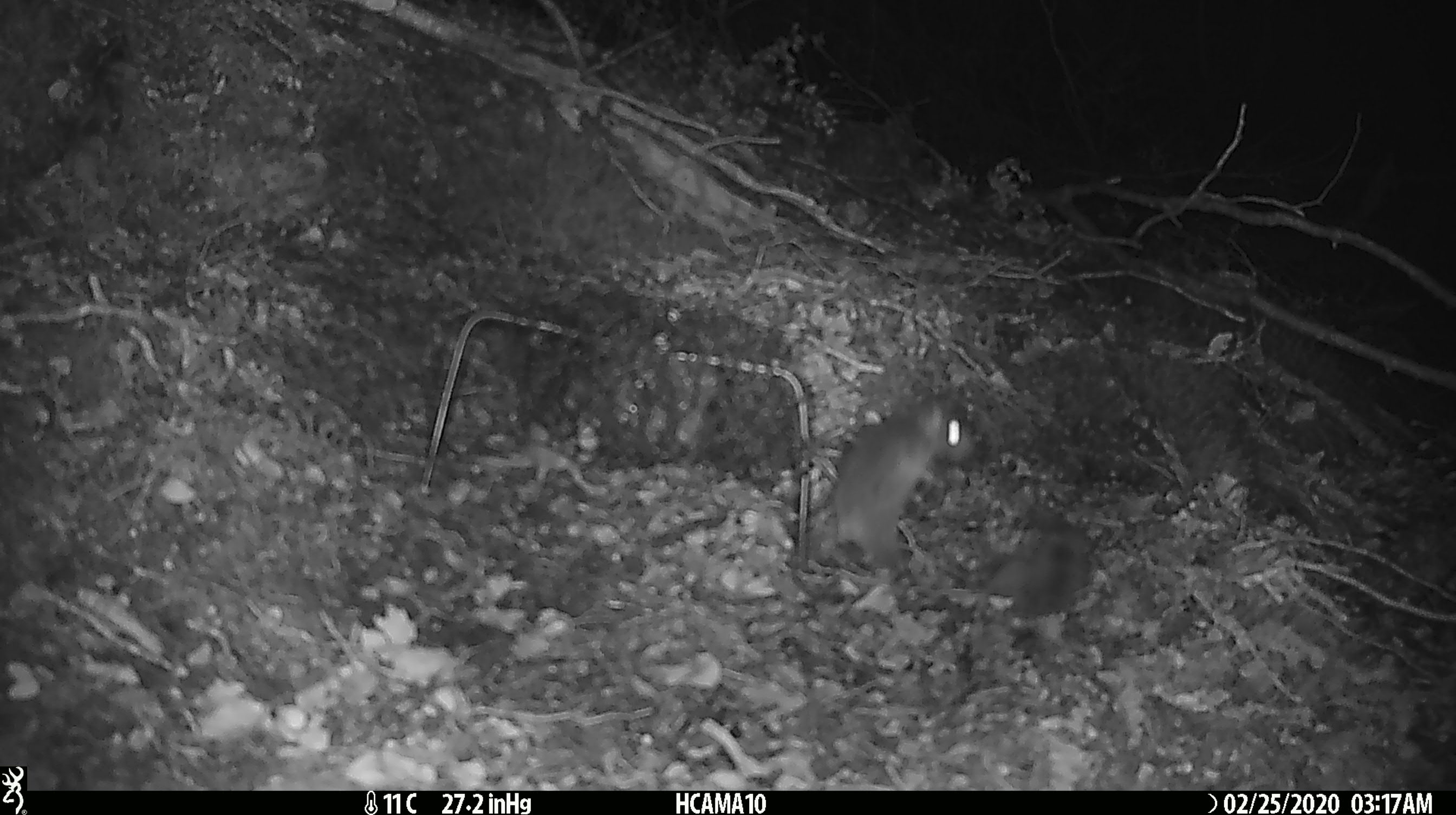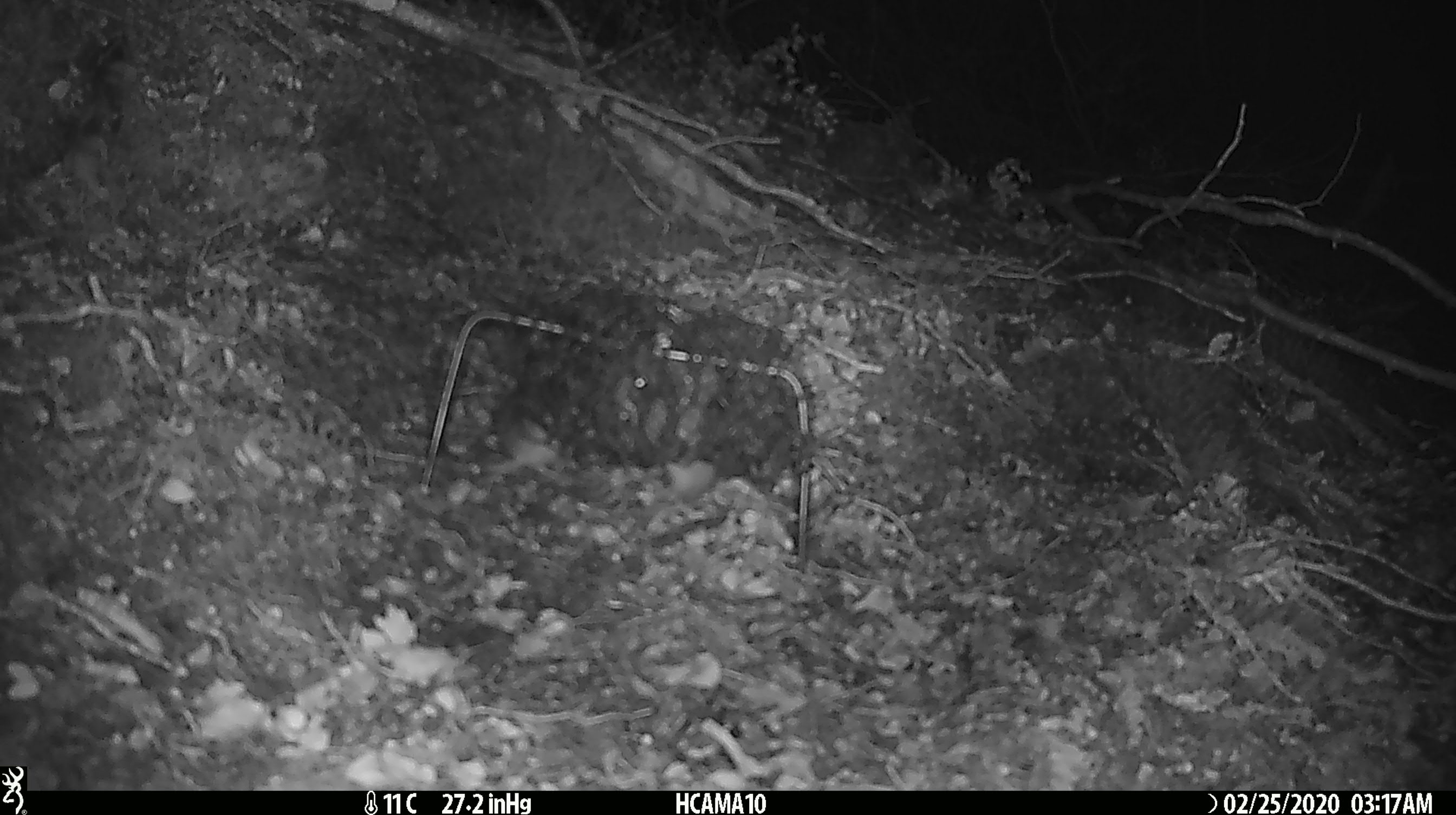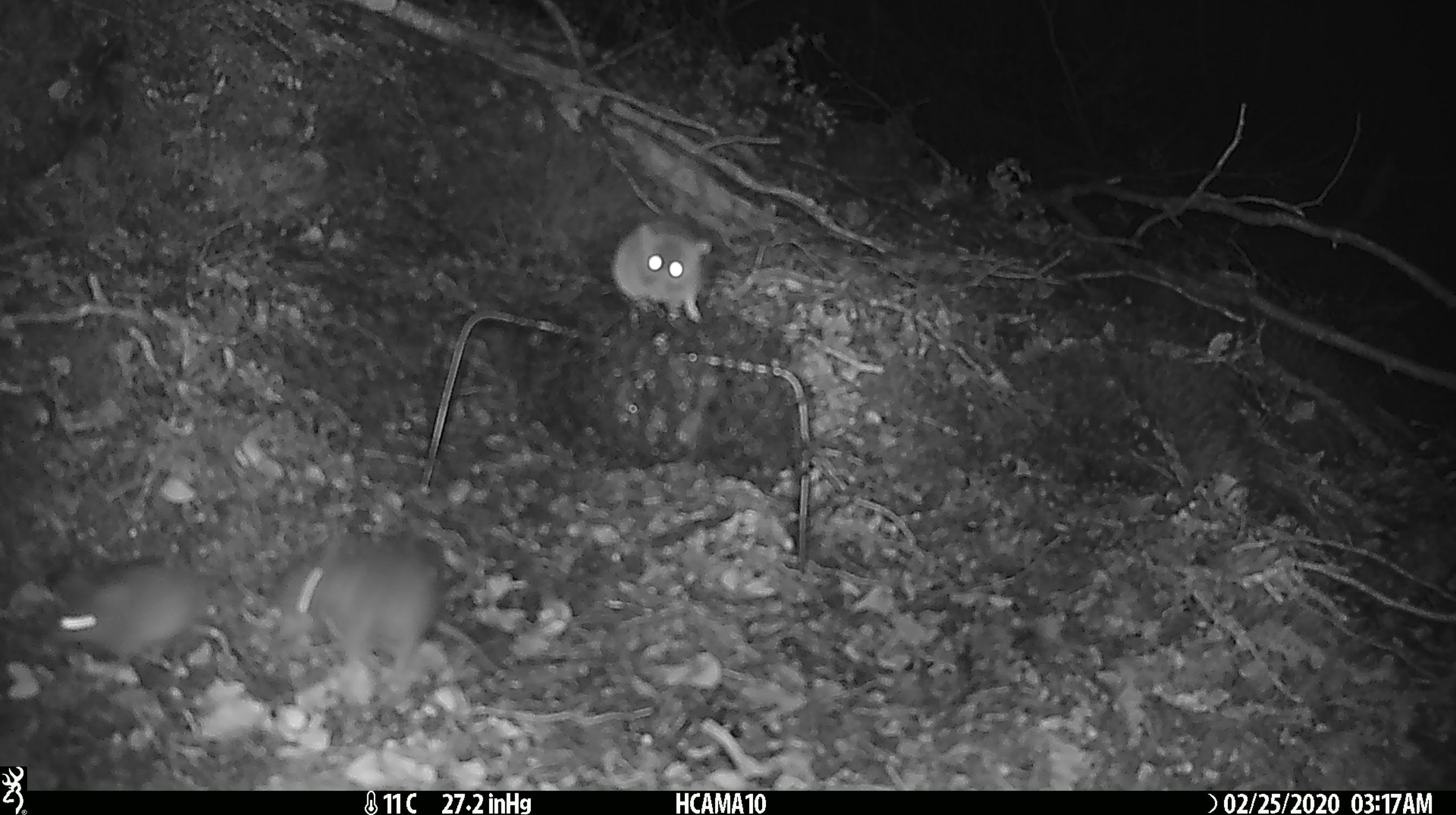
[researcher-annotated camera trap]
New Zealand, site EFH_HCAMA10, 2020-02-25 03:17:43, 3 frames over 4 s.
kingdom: Animalia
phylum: Chordata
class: Mammalia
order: Rodentia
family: Muridae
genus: Mus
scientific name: Mus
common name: mouse